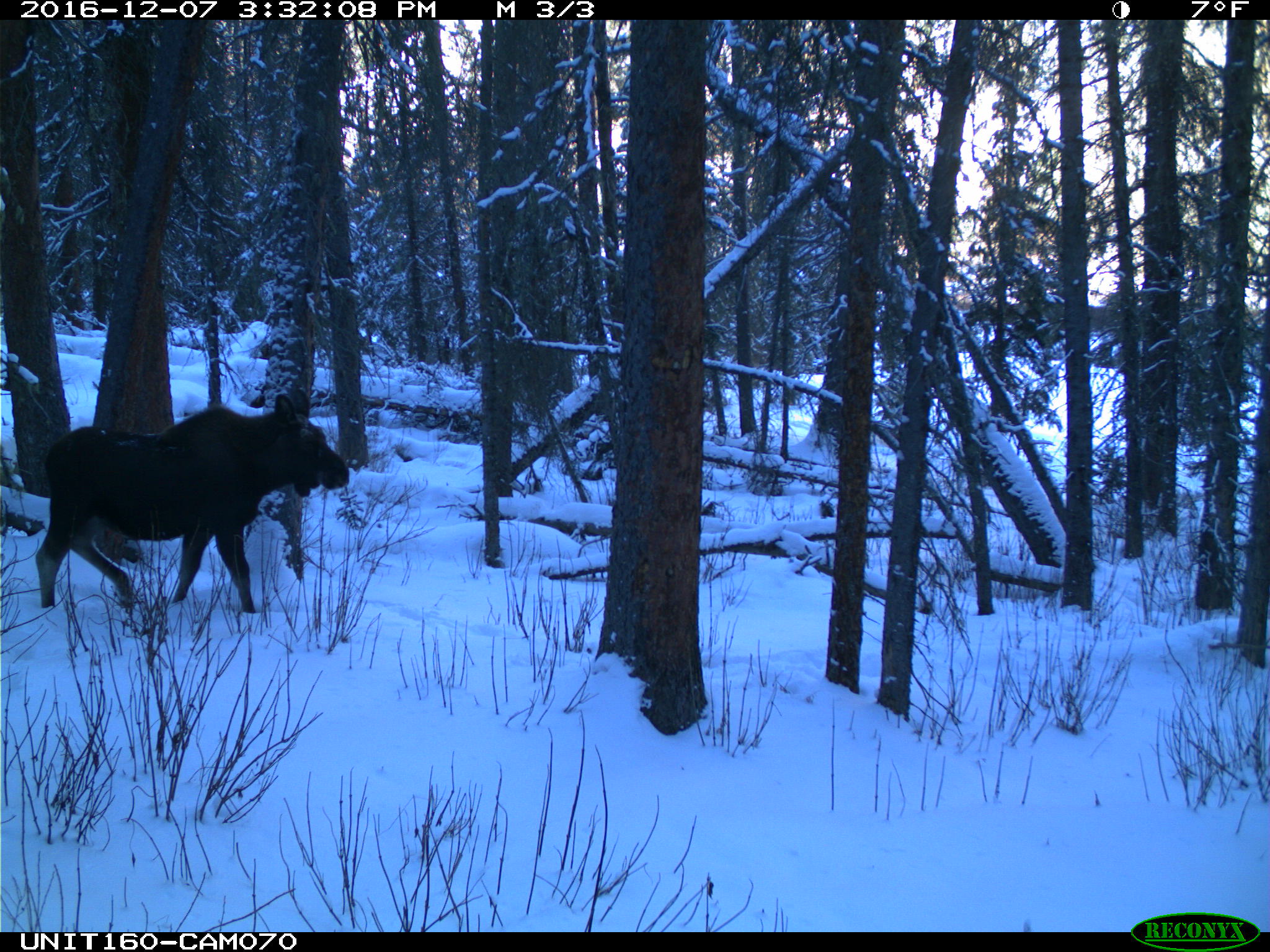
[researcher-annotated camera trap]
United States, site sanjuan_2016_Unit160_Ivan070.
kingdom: Animalia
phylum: Chordata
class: Mammalia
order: Artiodactyla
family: Cervidae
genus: Alces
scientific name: Alces alces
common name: moose